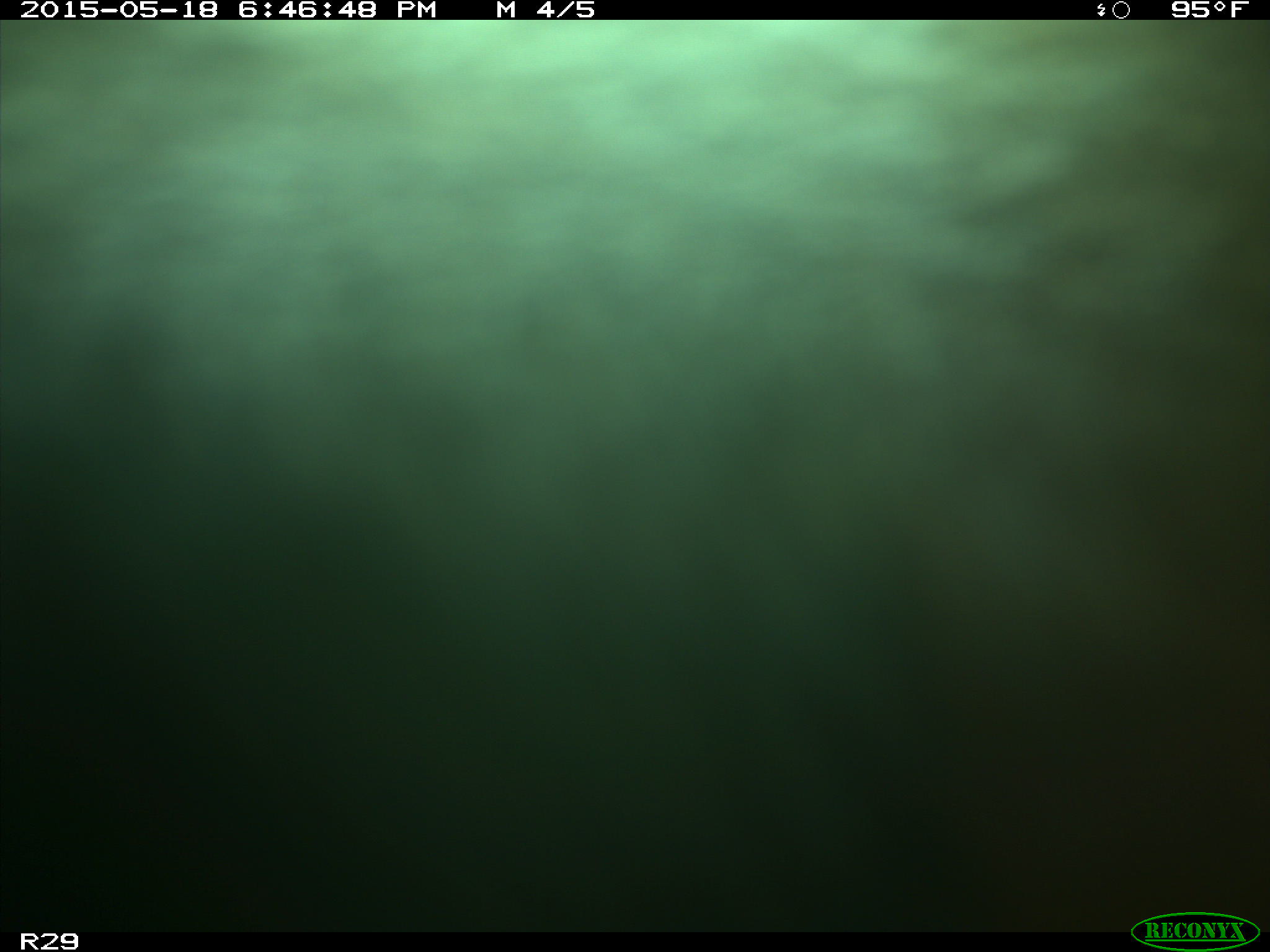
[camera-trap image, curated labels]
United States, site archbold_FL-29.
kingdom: Animalia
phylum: Chordata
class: Mammalia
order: Artiodactyla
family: Bovidae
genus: Bos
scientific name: Bos taurus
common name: domestic cow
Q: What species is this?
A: Bos taurus (domestic cow).